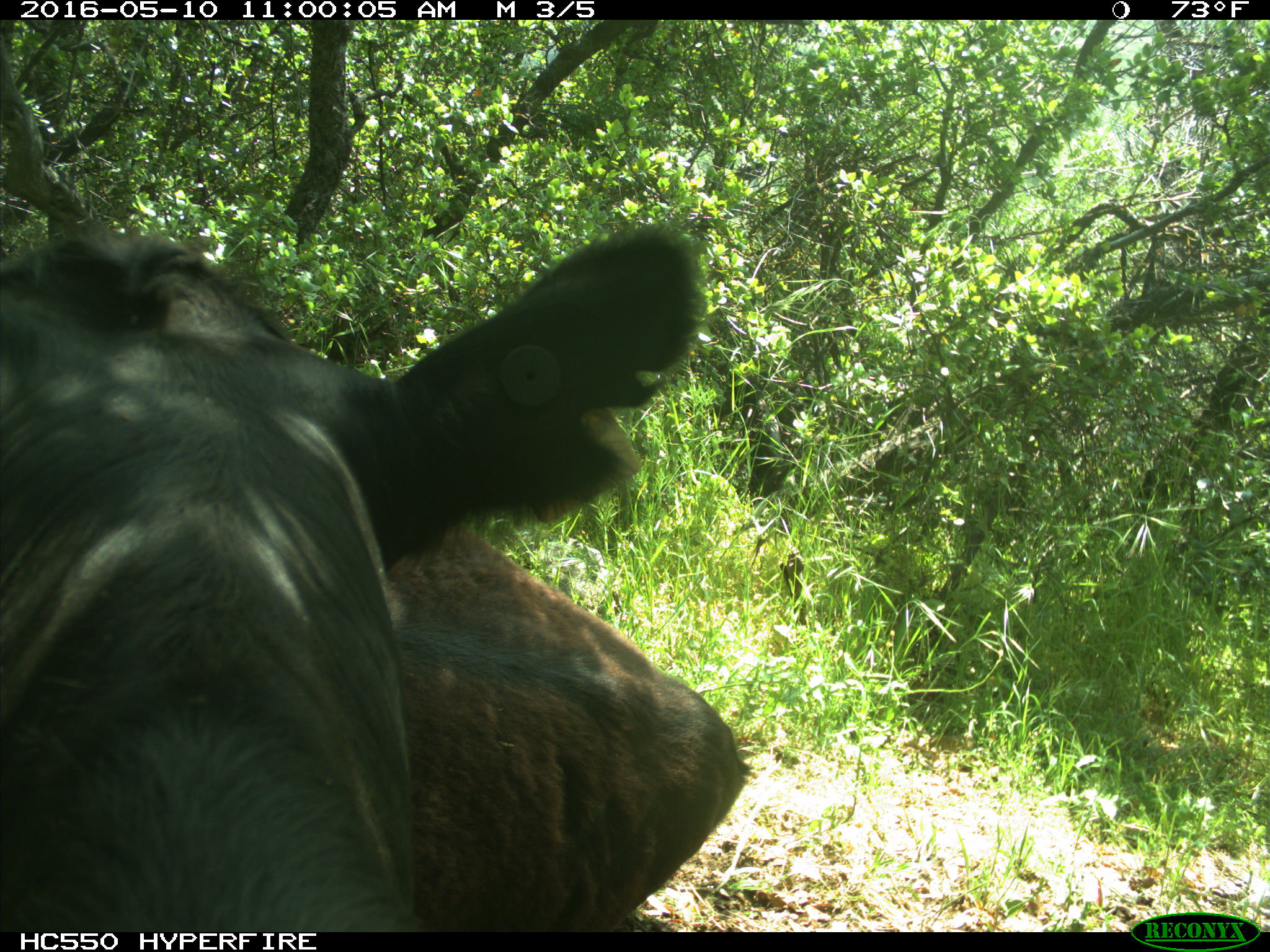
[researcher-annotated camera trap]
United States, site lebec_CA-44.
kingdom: Animalia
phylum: Chordata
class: Mammalia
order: Artiodactyla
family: Bovidae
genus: Bos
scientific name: Bos taurus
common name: domestic cow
Bos taurus (domestic cow).